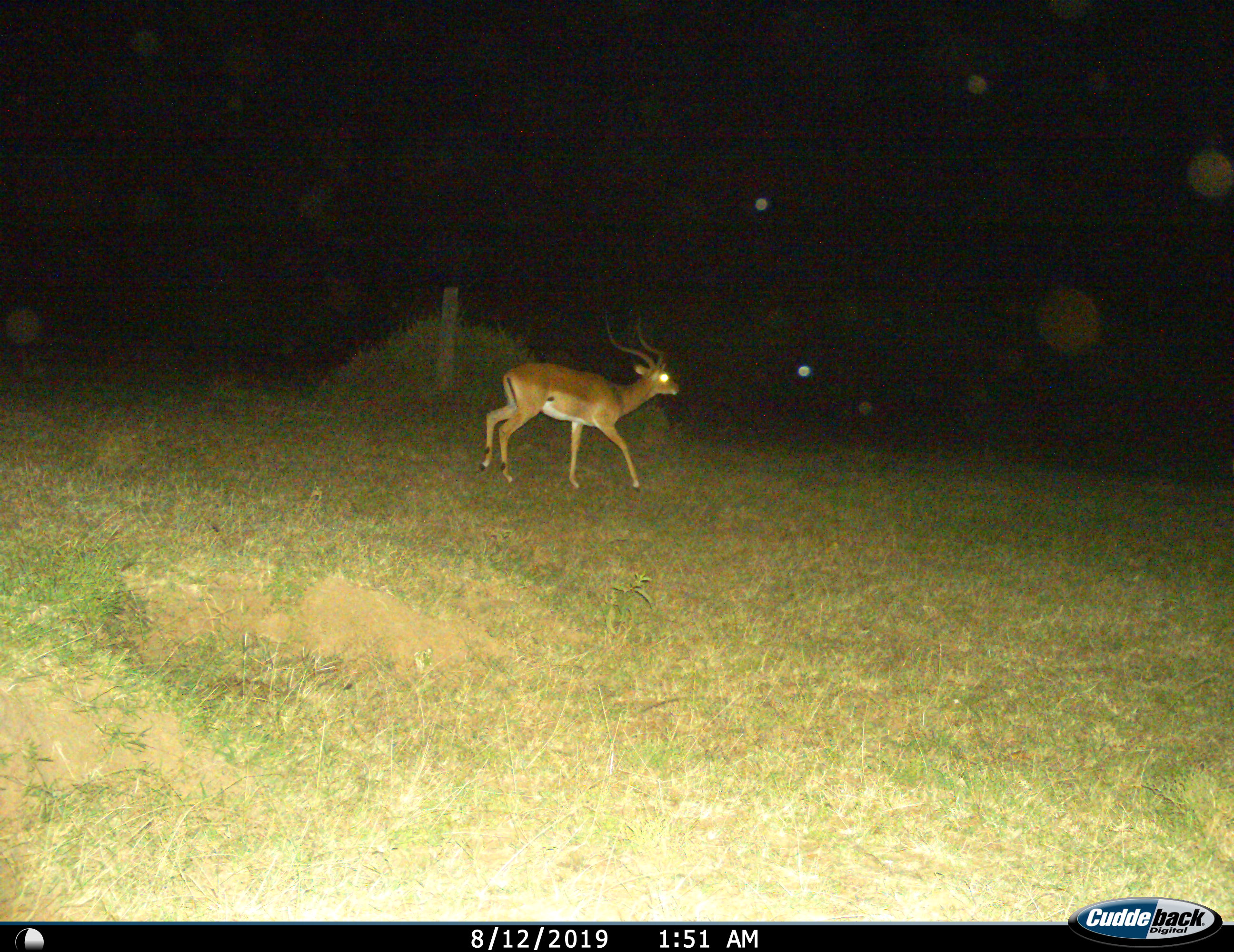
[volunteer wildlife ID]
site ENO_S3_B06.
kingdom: Animalia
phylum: Chordata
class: Mammalia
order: Artiodactyla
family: Bovidae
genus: Aepyceros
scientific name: Aepyceros melampus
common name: impala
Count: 1.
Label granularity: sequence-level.